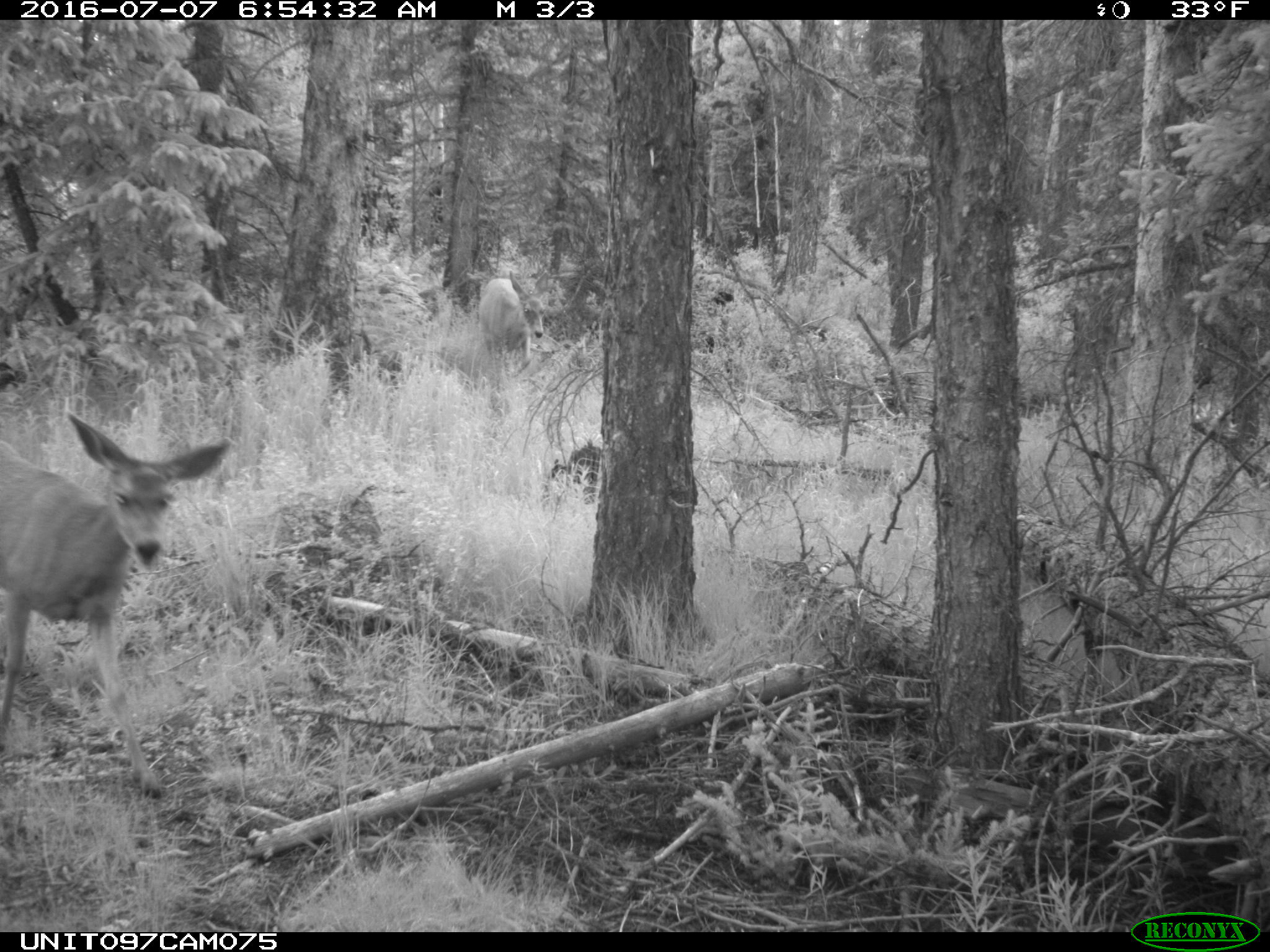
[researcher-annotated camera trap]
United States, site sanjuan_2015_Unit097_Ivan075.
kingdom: Animalia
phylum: Chordata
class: Mammalia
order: Artiodactyla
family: Cervidae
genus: Odocoileus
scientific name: Odocoileus hemionus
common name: mule deer